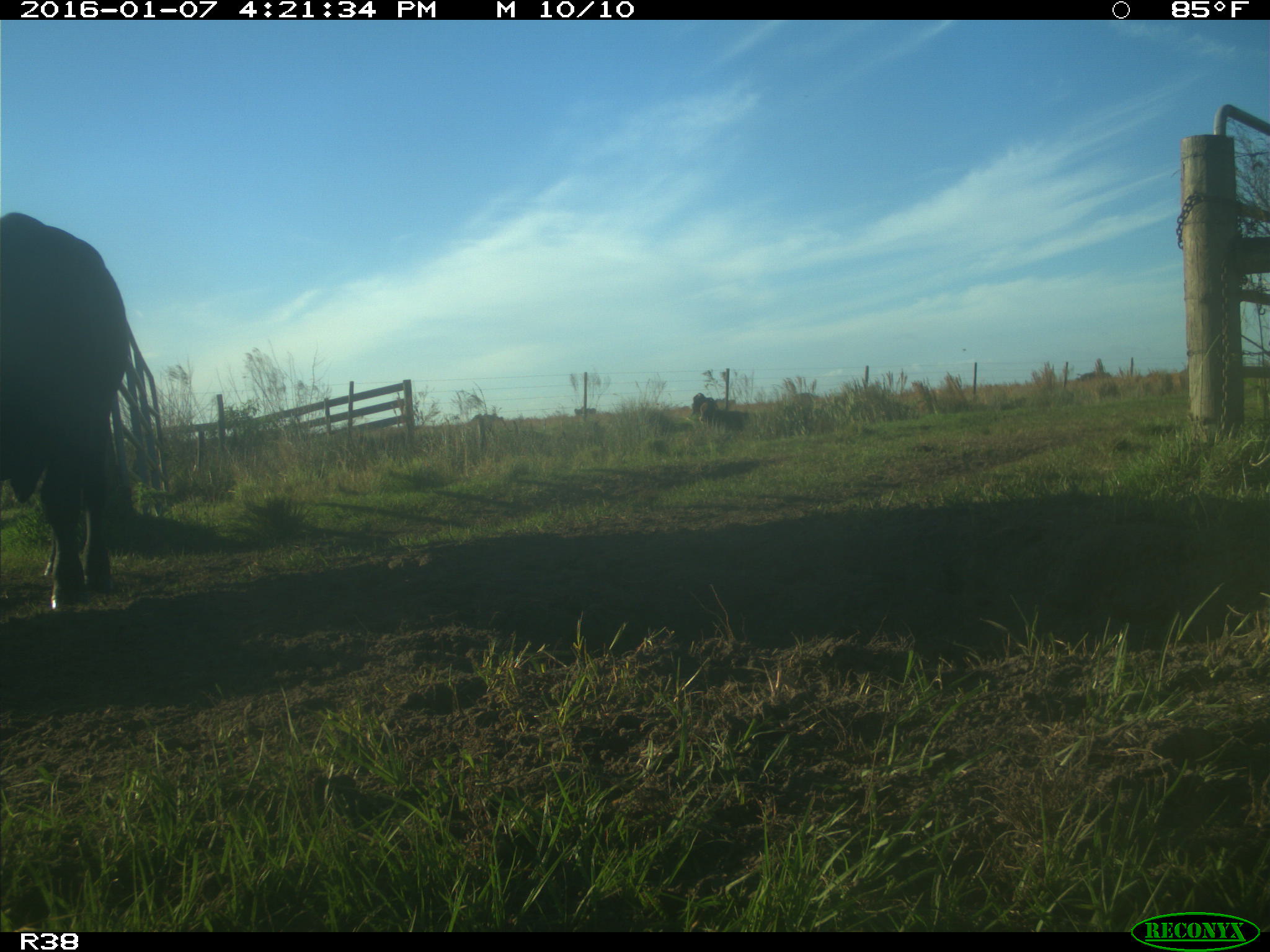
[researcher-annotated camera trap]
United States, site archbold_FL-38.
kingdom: Animalia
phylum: Chordata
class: Mammalia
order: Artiodactyla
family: Bovidae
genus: Bos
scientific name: Bos taurus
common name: domestic cow